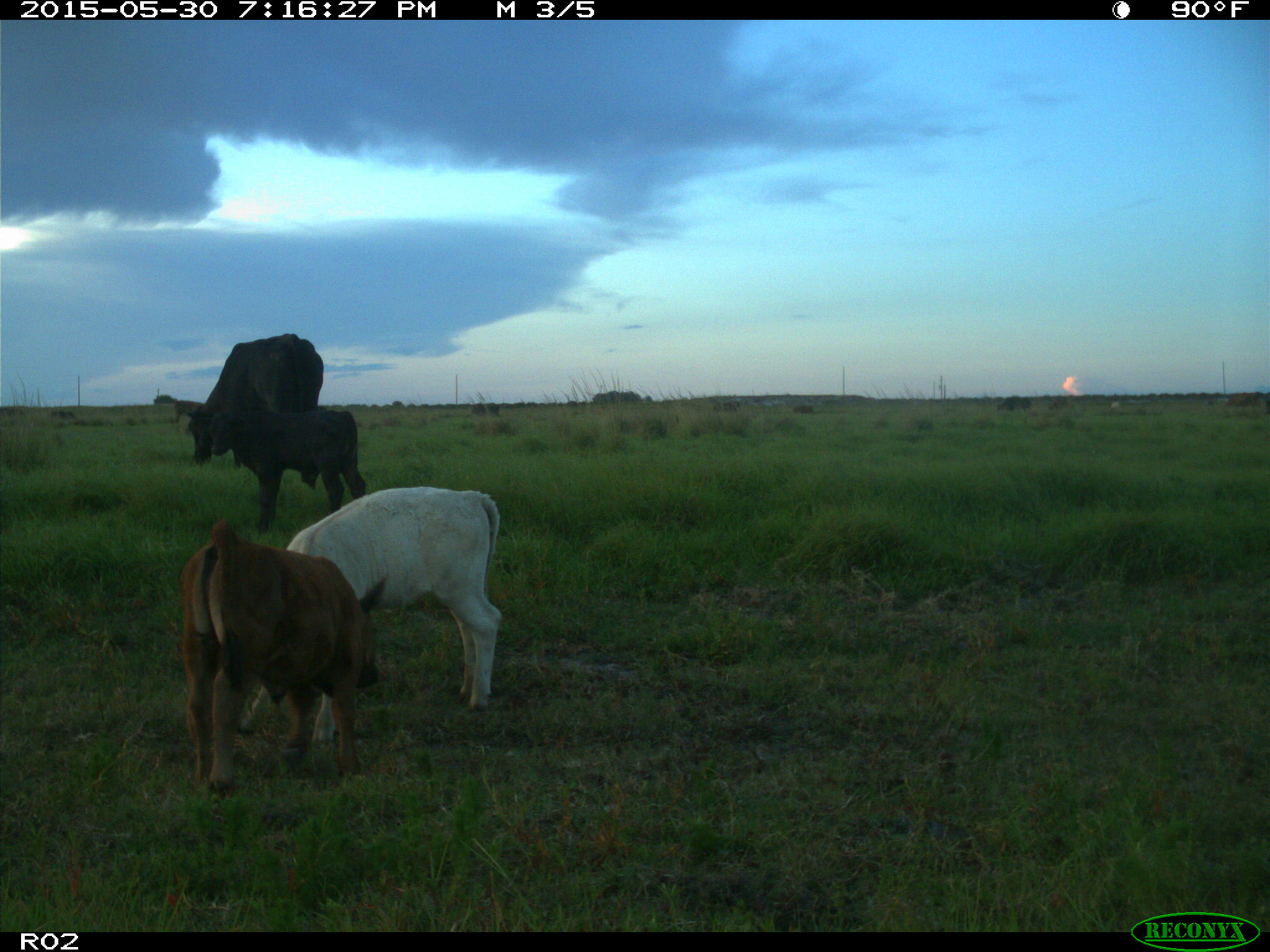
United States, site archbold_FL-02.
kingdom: Animalia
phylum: Chordata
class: Mammalia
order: Artiodactyla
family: Bovidae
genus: Bos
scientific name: Bos taurus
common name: domestic cow